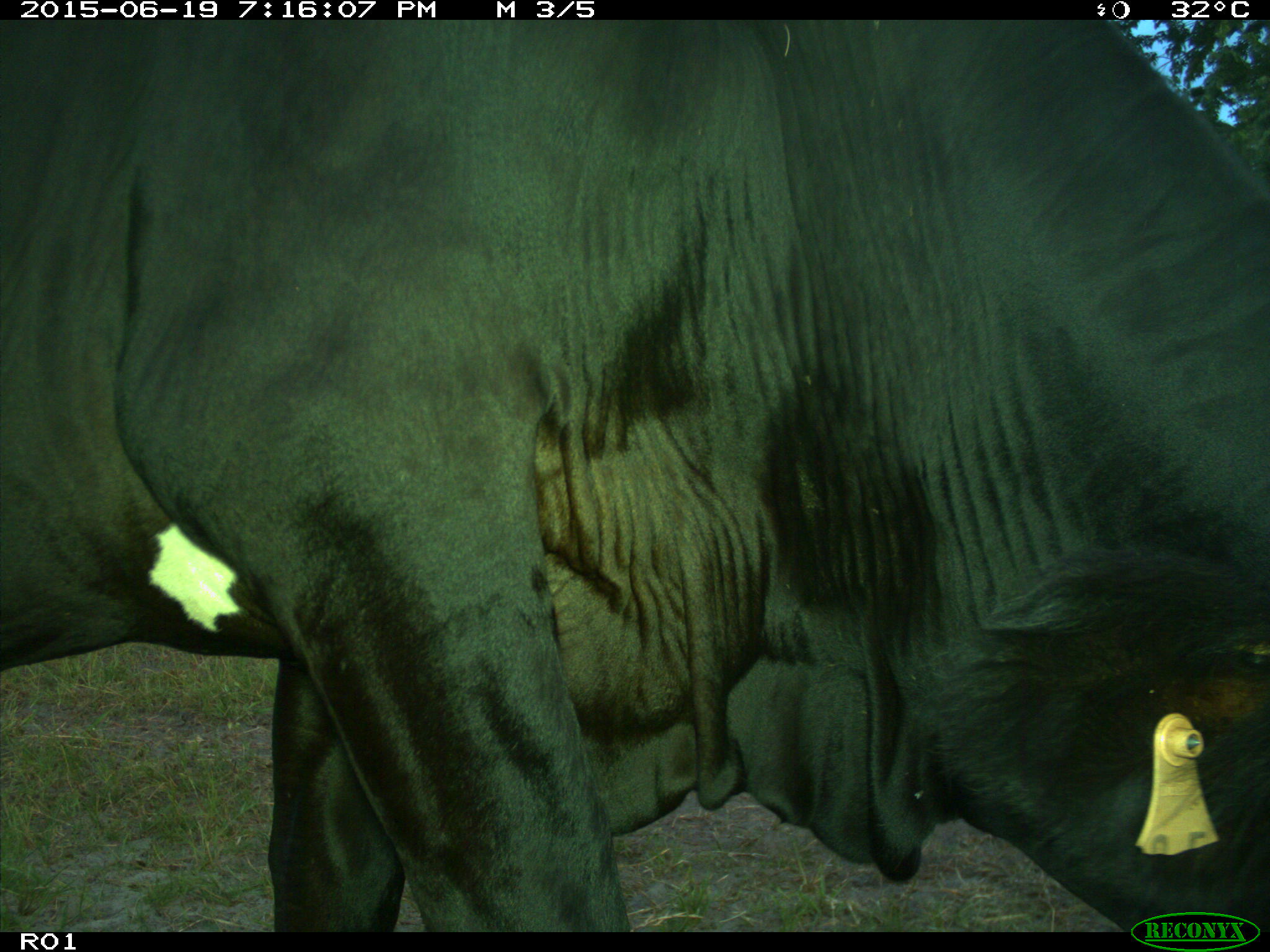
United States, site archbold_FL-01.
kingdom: Animalia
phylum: Chordata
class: Mammalia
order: Artiodactyla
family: Bovidae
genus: Bos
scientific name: Bos taurus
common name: domestic cow